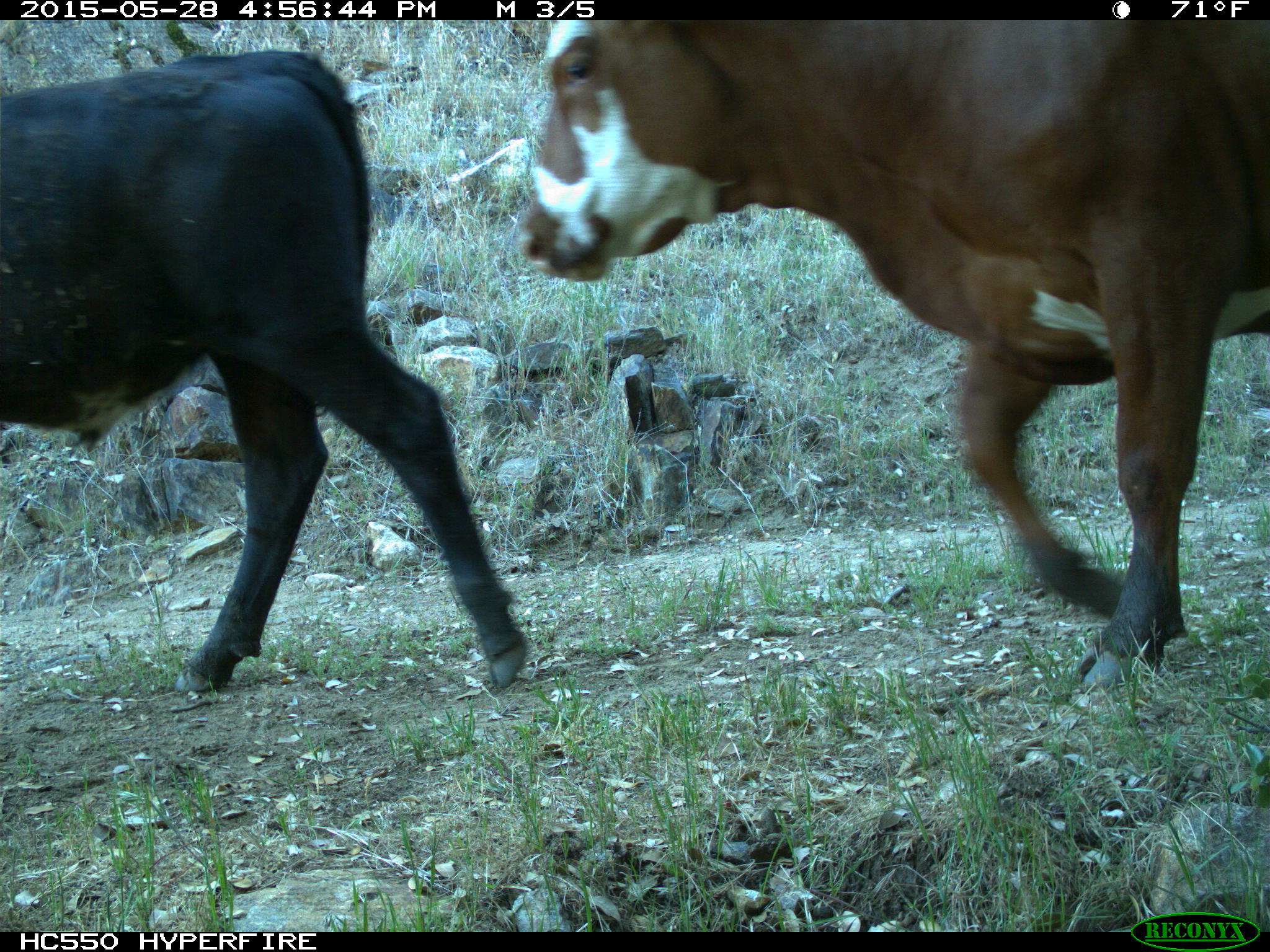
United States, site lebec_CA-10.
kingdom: Animalia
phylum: Chordata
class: Mammalia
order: Artiodactyla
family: Bovidae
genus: Bos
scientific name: Bos taurus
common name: domestic cow